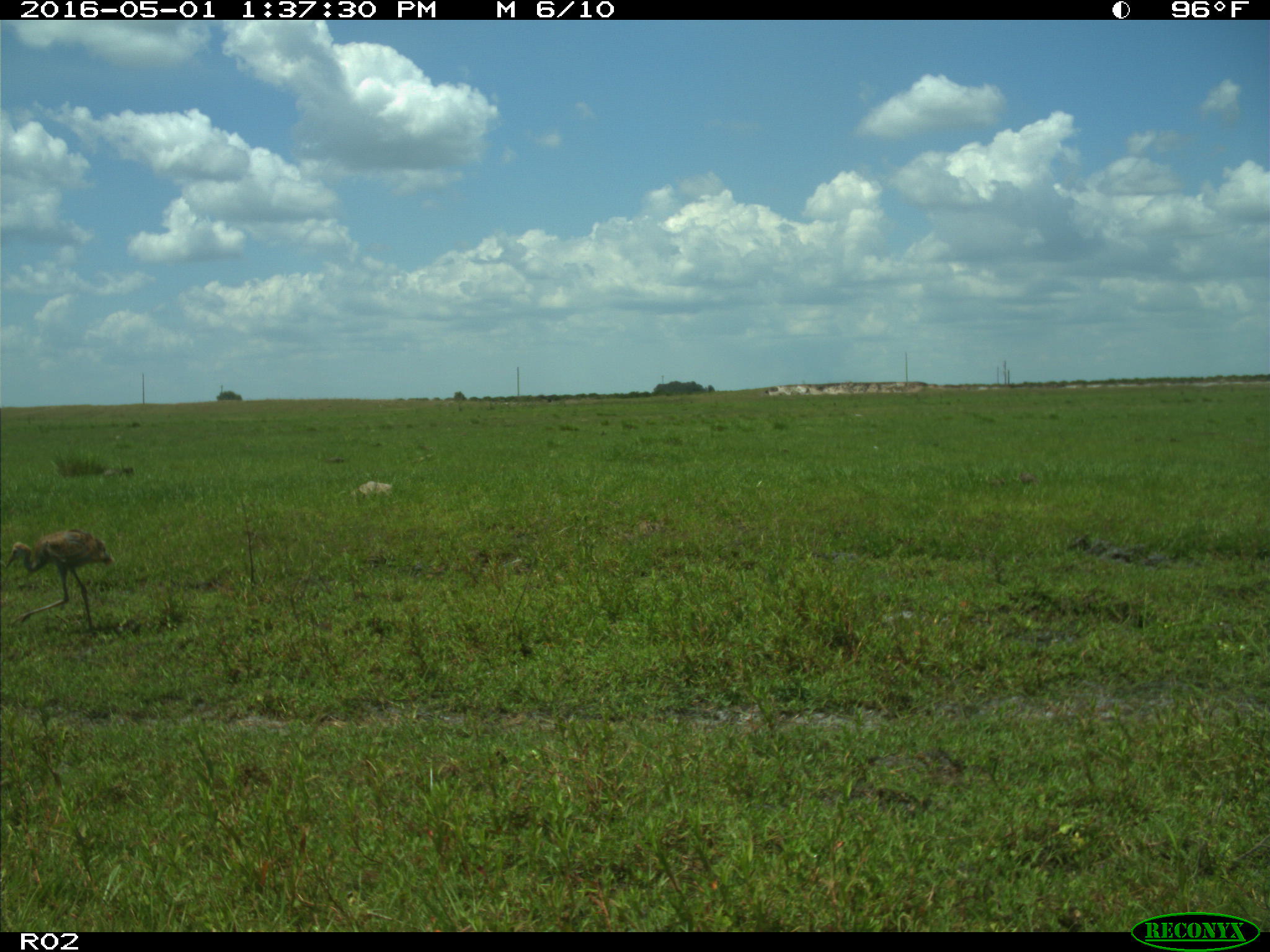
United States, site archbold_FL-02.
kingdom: Animalia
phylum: Chordata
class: Aves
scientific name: Aves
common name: birds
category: unidentified bird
Unidentified bird (birds) (Aves).